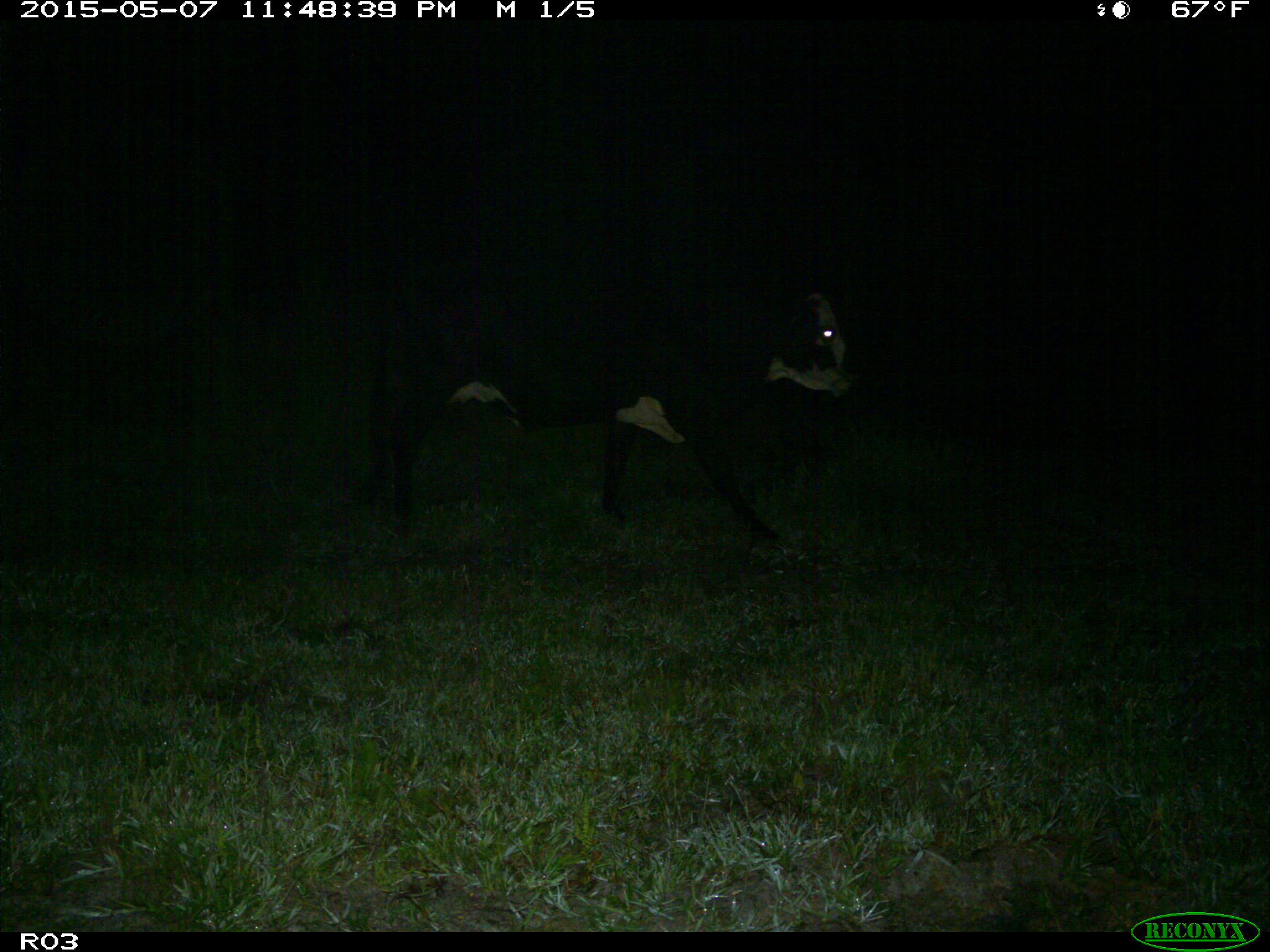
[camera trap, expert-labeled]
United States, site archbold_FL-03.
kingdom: Animalia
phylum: Chordata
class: Mammalia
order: Artiodactyla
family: Bovidae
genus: Bos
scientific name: Bos taurus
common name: domestic cow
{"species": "Bos taurus (domestic cow)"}